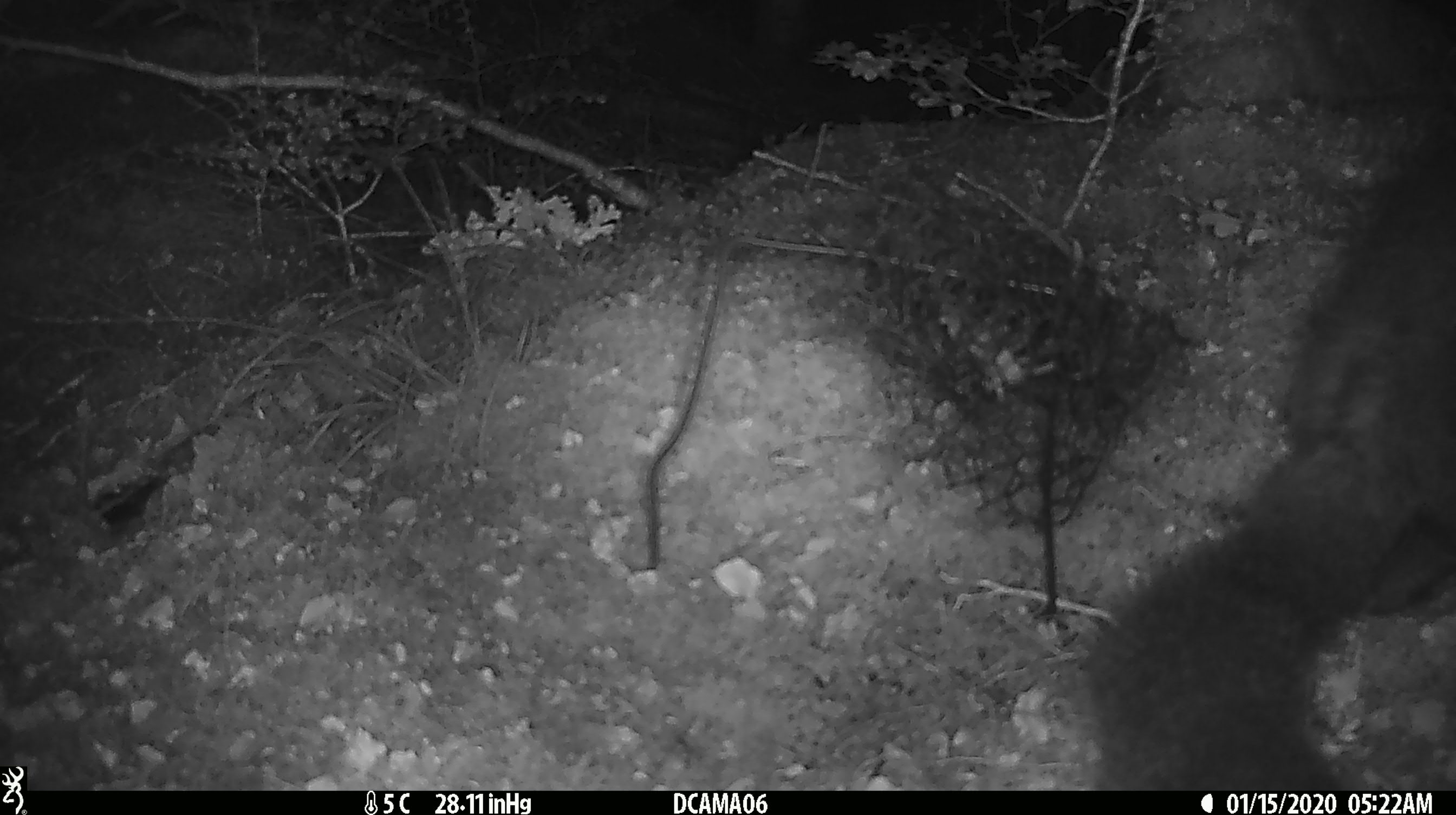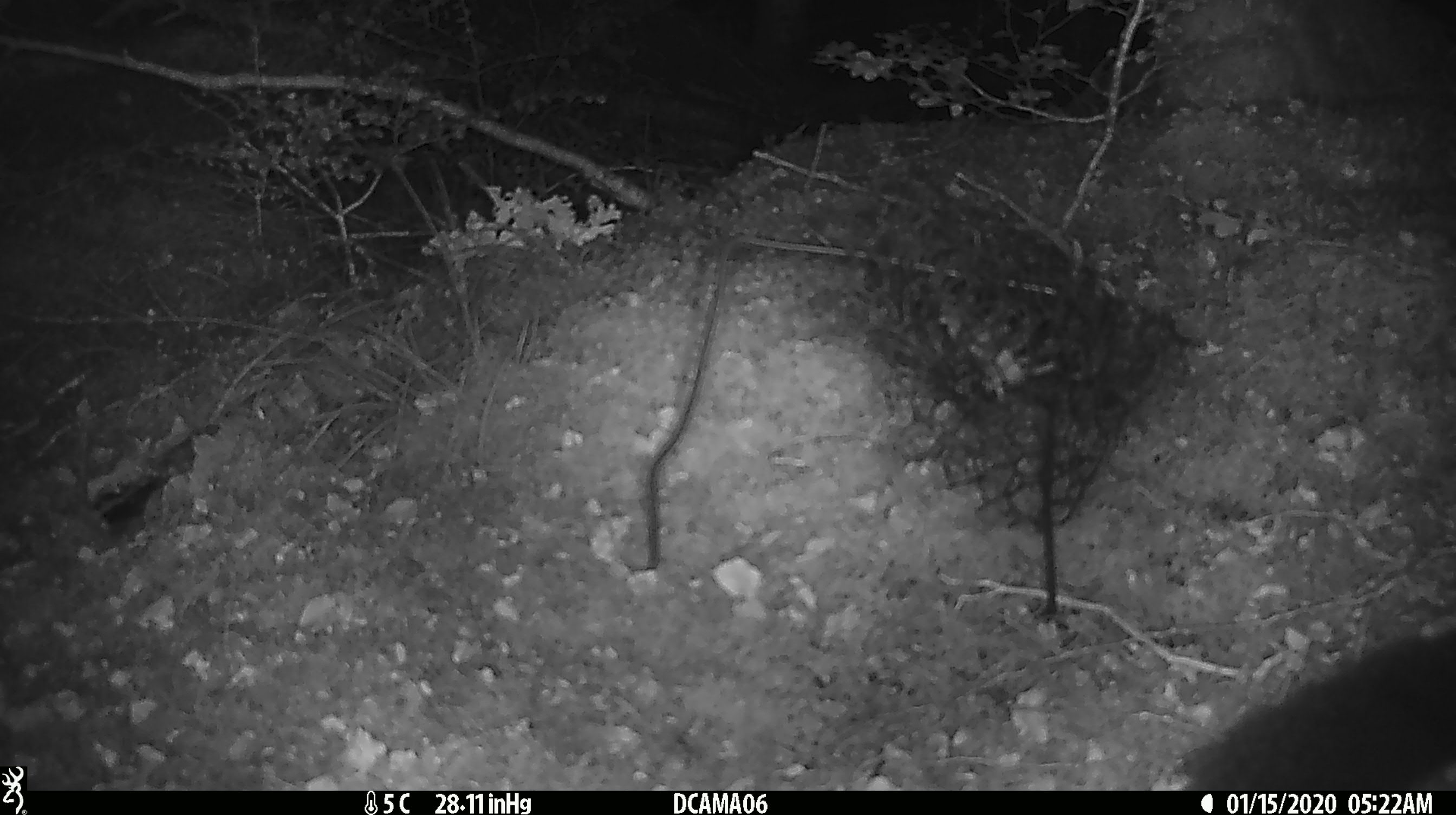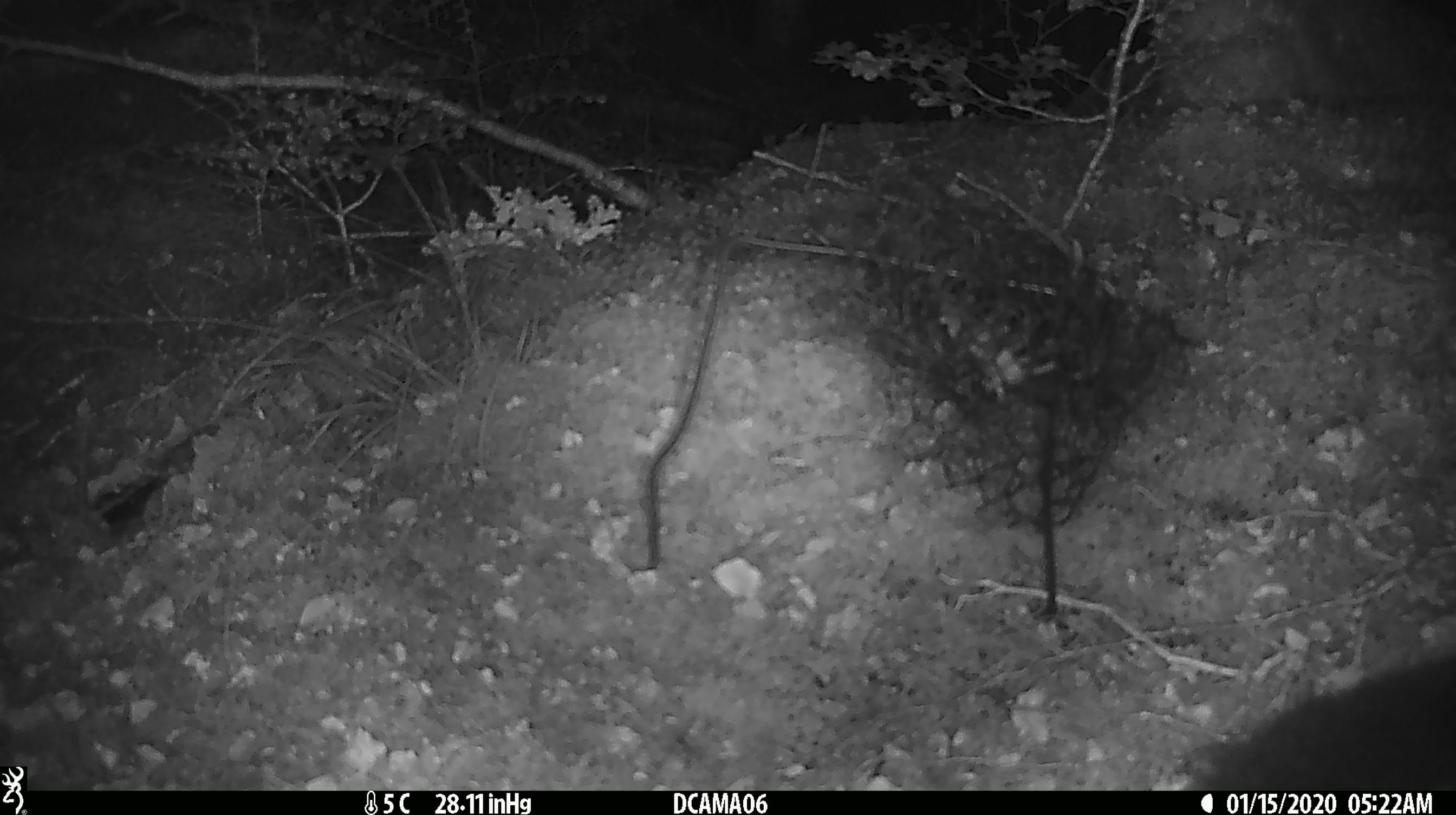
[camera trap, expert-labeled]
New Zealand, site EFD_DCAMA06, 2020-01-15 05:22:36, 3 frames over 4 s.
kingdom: Animalia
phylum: Chordata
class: Mammalia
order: Diprotodontia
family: Phalangeridae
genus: Trichosurus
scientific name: Trichosurus vulpecula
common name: common brushtail possum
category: possum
Possum (common brushtail possum) (Trichosurus vulpecula).